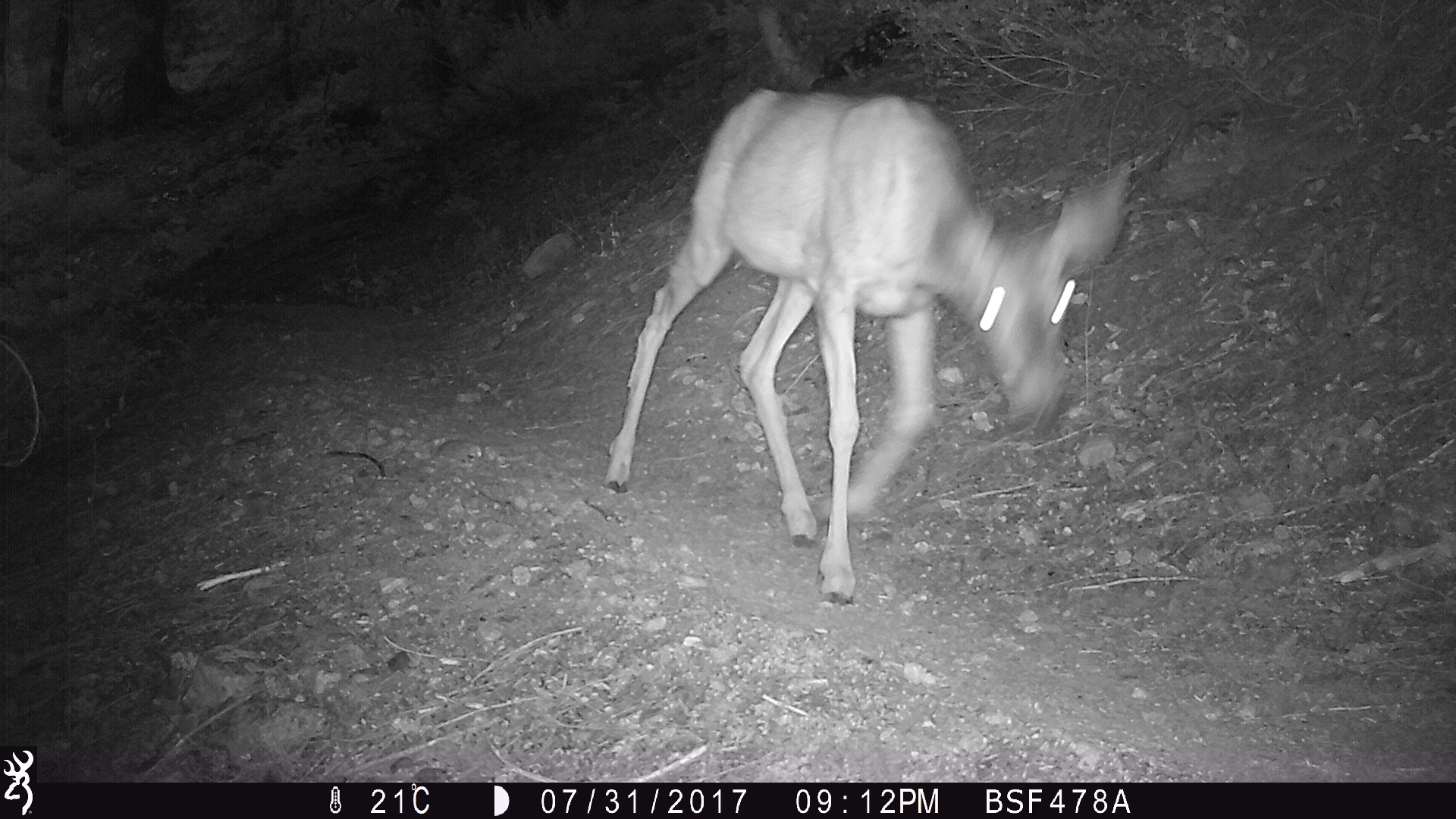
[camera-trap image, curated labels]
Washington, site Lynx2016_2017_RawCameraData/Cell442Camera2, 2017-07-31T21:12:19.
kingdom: Animalia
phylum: Chordata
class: Mammalia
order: Artiodactyla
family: Cervidae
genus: Odocoileus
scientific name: Odocoileus hemionus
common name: mule deer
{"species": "Odocoileus hemionus (mule deer)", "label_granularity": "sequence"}